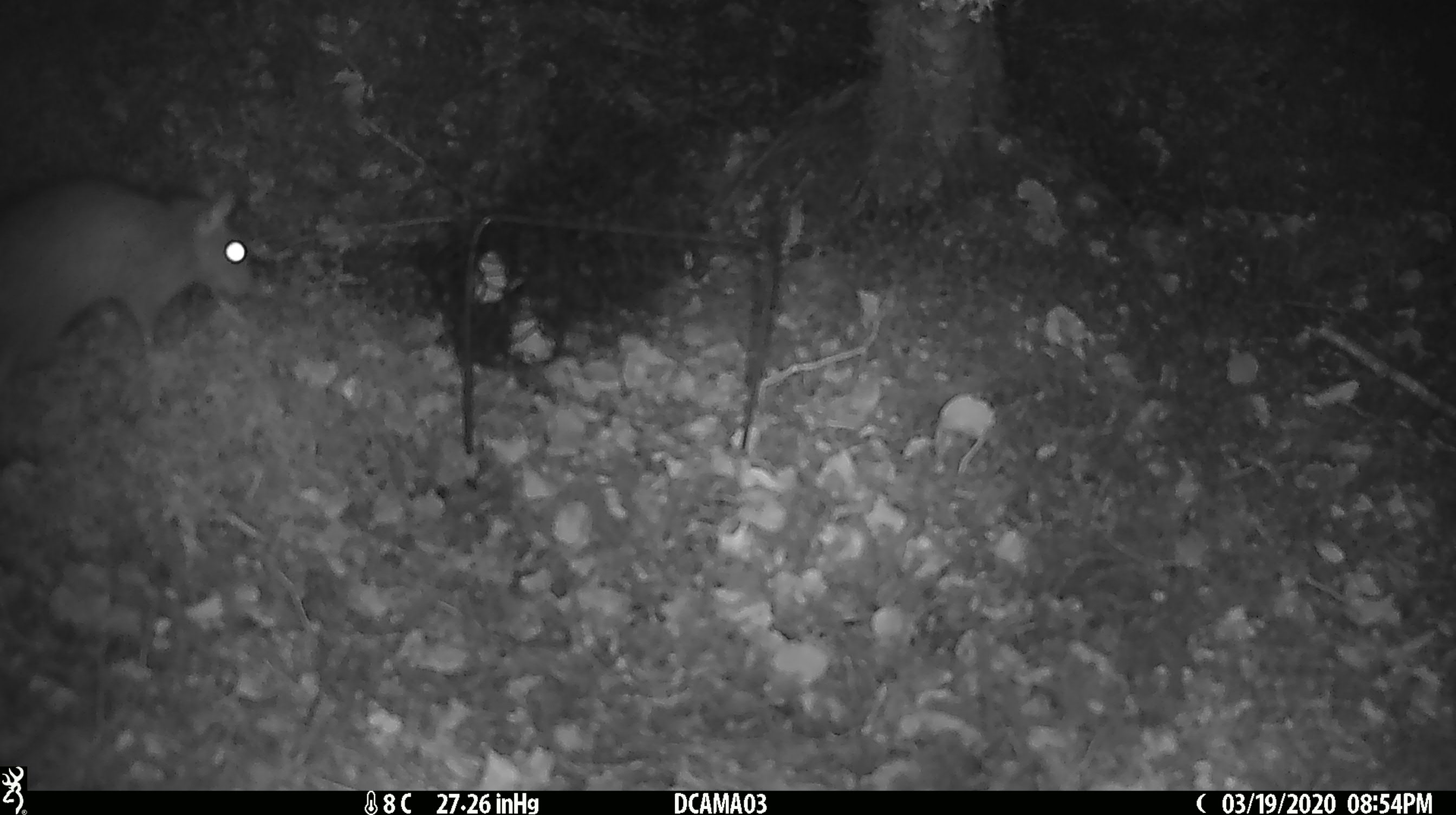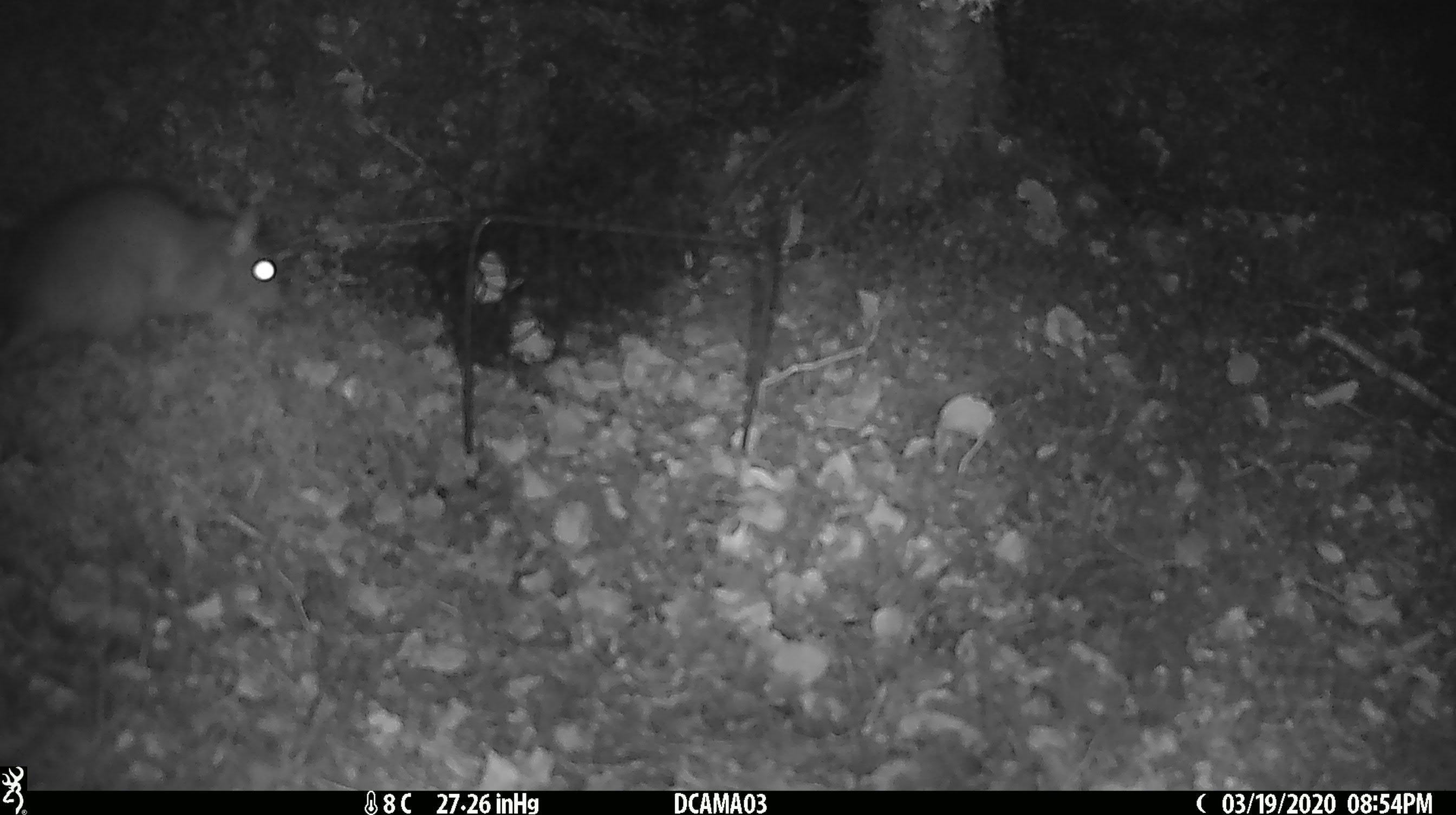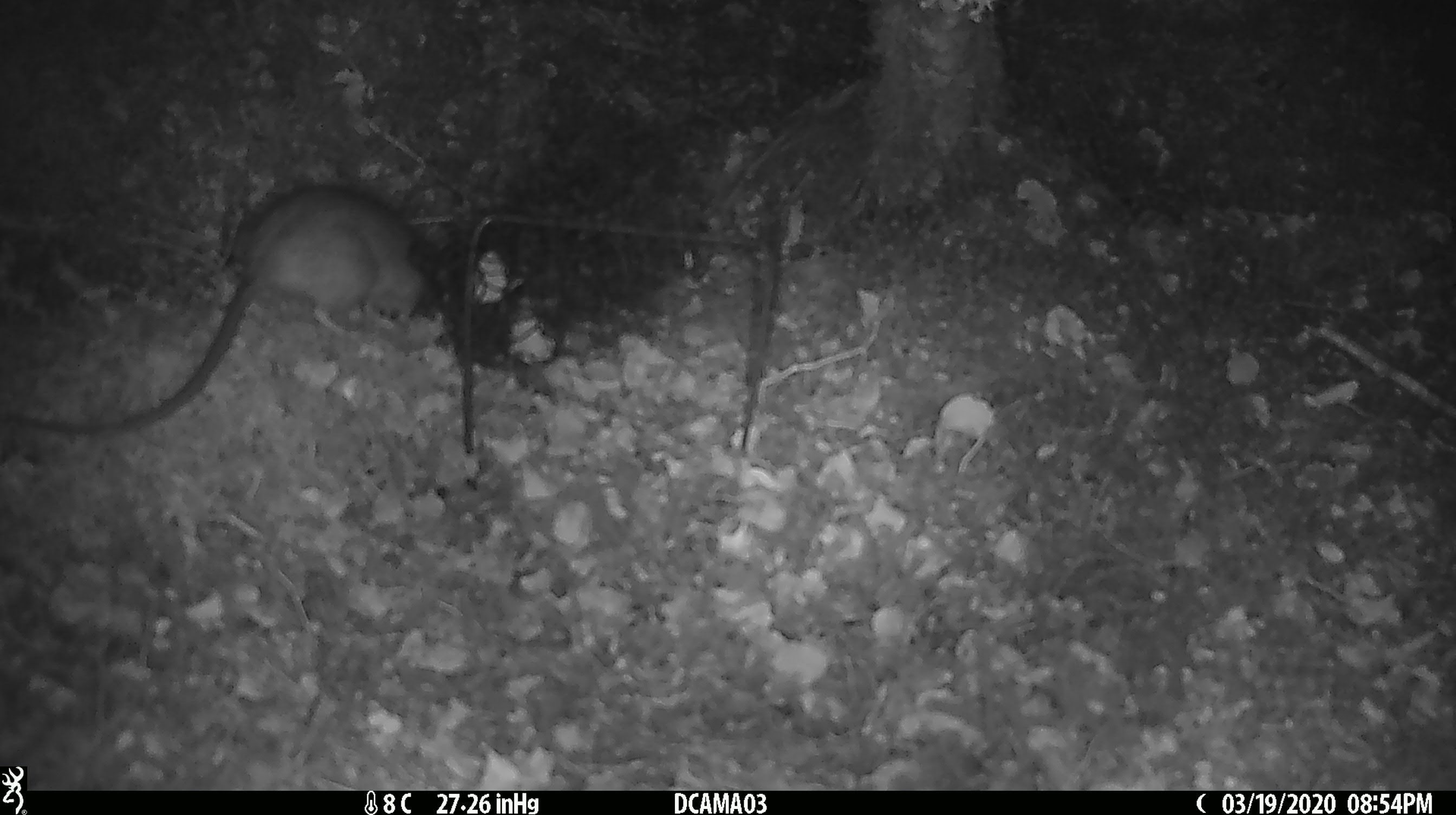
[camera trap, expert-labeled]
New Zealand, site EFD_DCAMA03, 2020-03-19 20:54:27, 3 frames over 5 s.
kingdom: Animalia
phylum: Chordata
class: Mammalia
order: Rodentia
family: Muridae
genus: Rattus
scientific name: Rattus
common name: rat